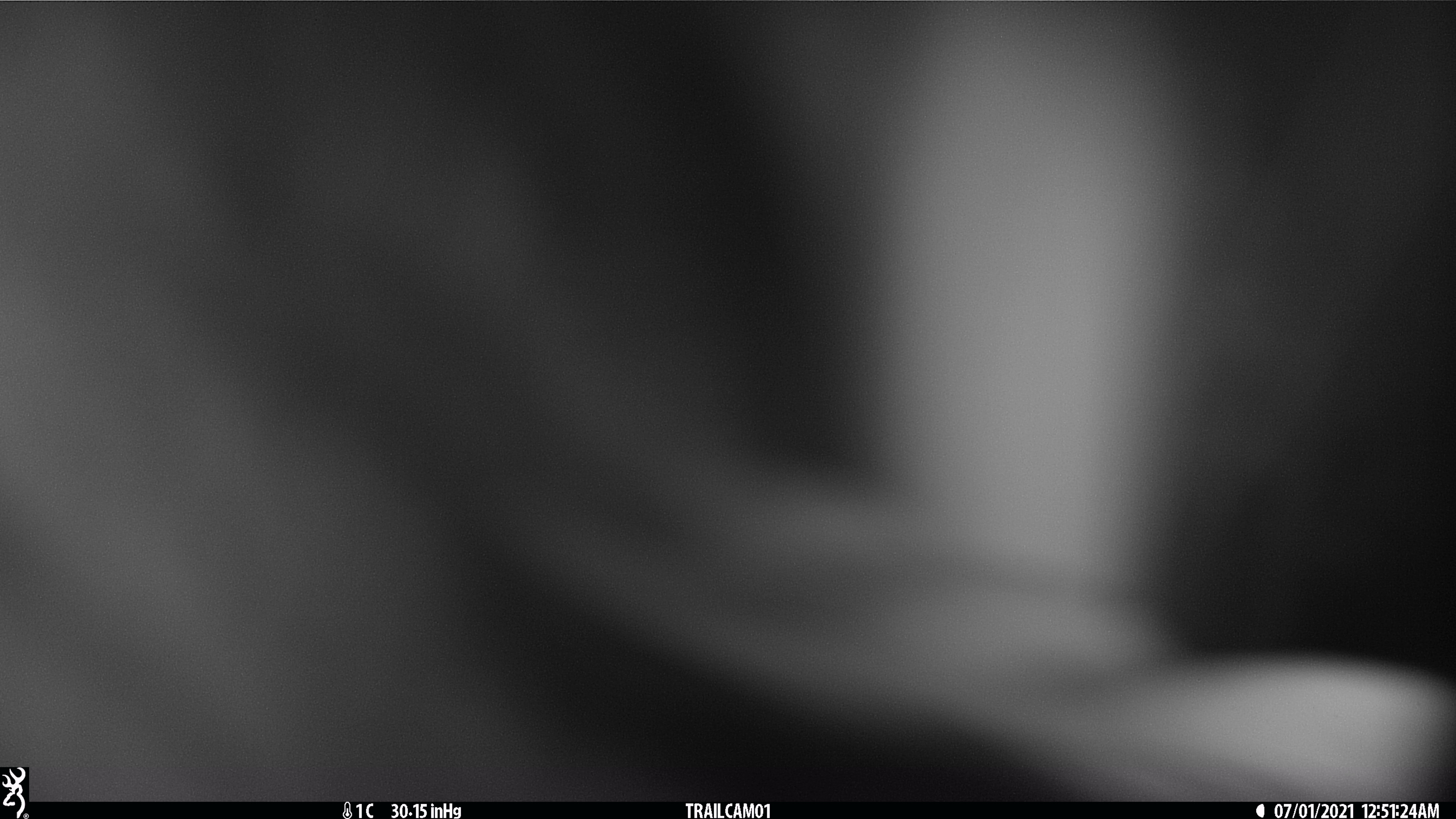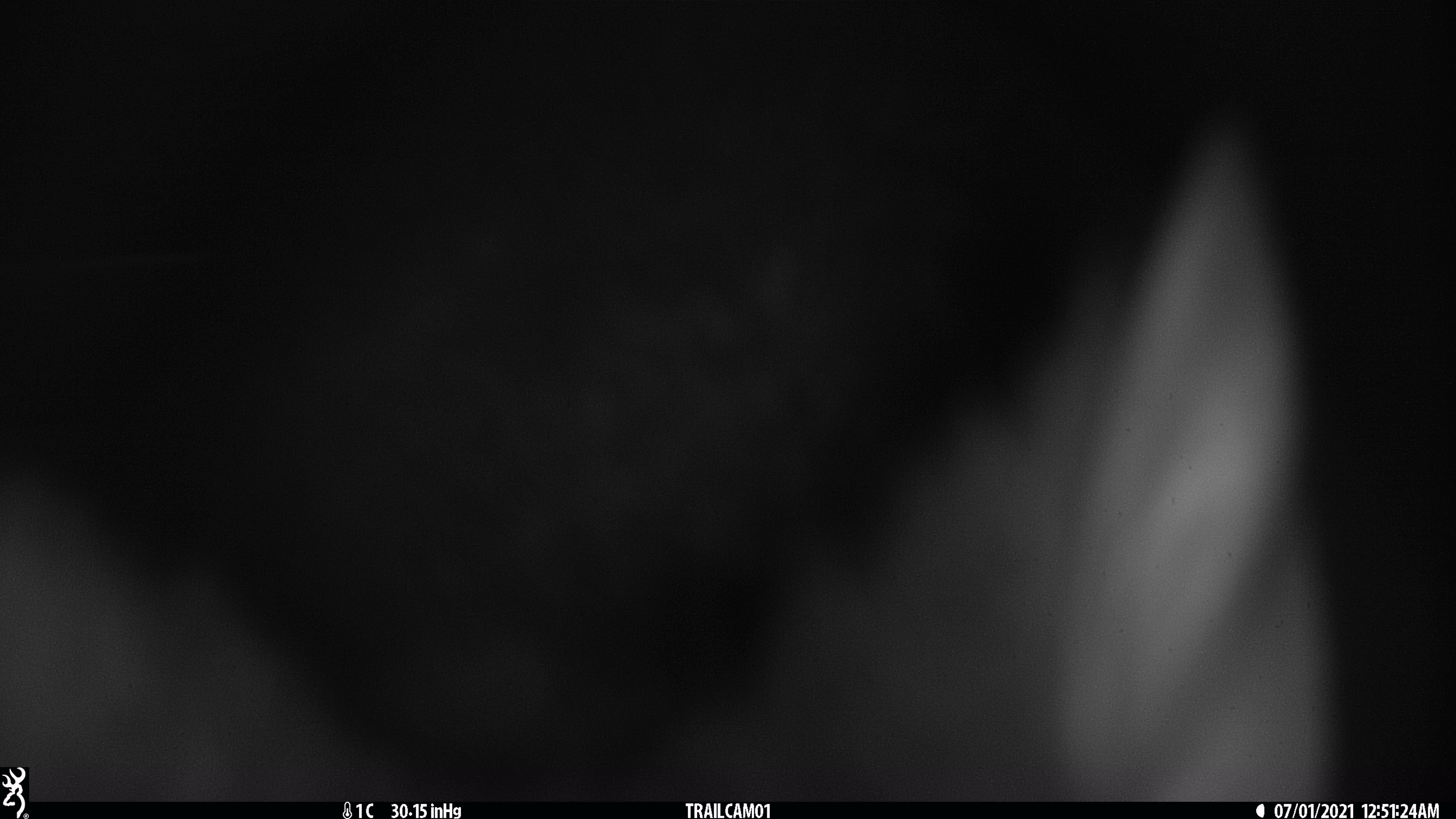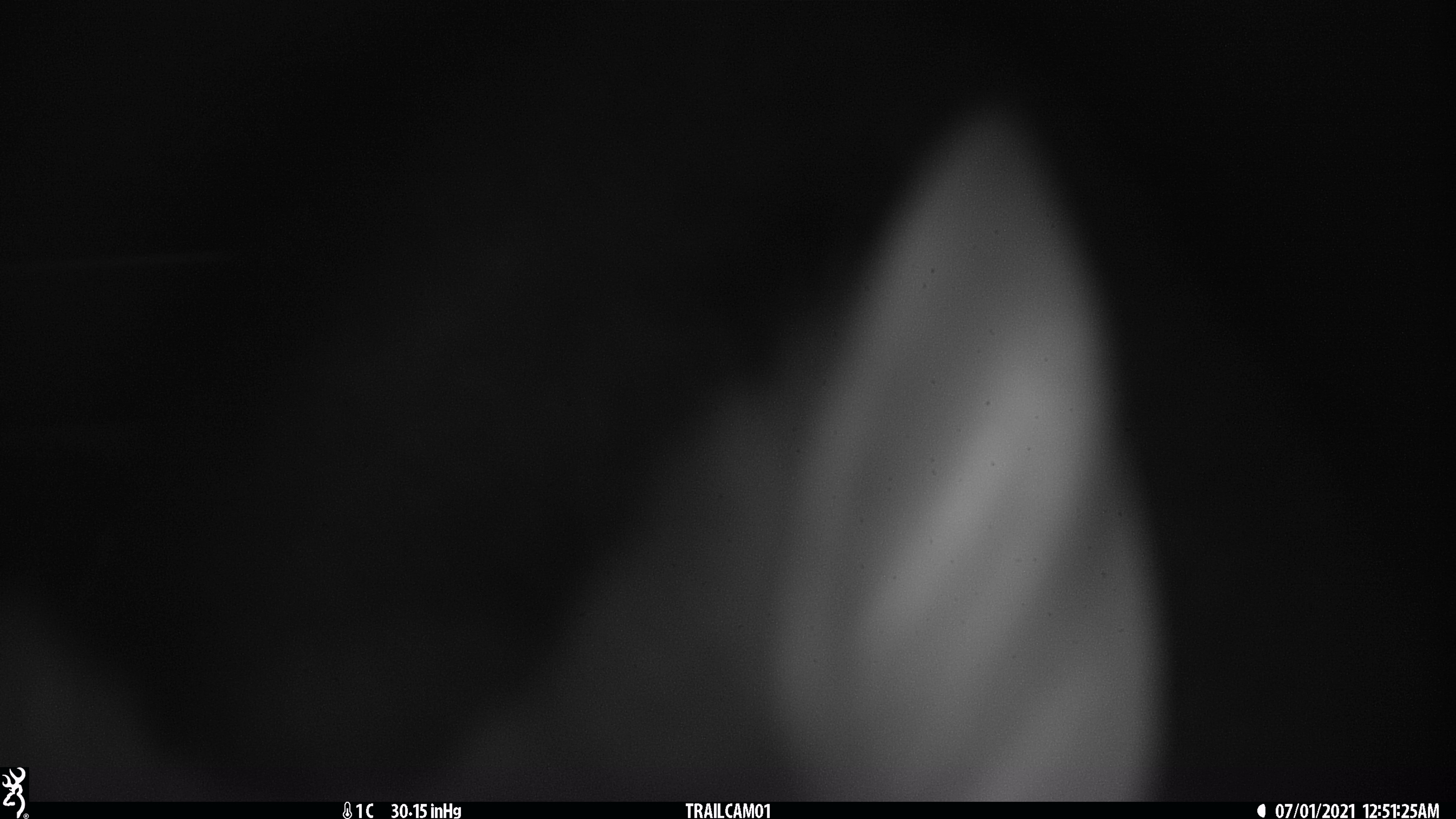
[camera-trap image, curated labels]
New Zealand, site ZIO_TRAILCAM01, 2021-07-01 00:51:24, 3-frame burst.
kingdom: Animalia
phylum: Chordata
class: Mammalia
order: Diprotodontia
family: Phalangeridae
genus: Trichosurus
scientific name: Trichosurus vulpecula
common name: common brushtail possum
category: possum